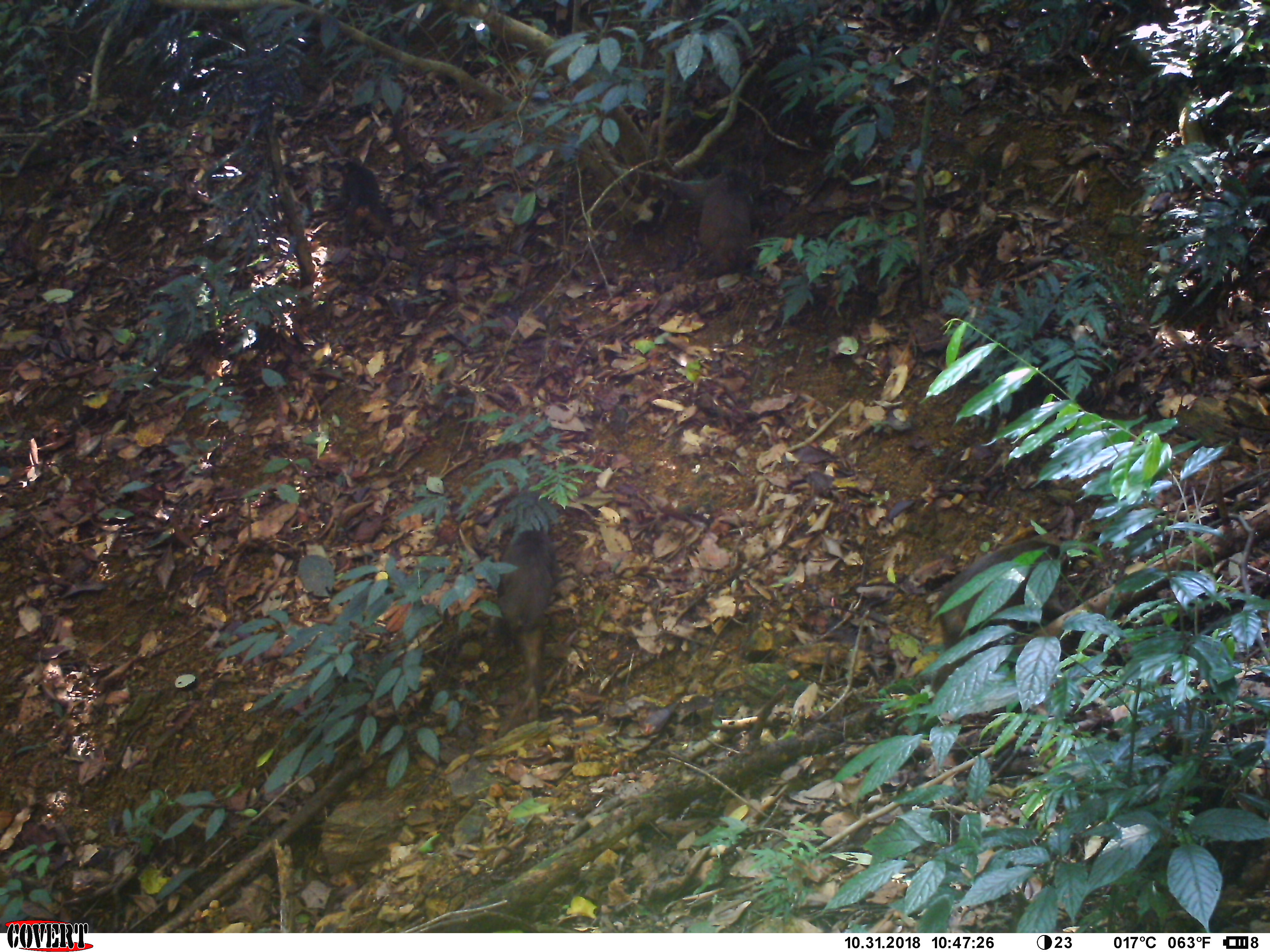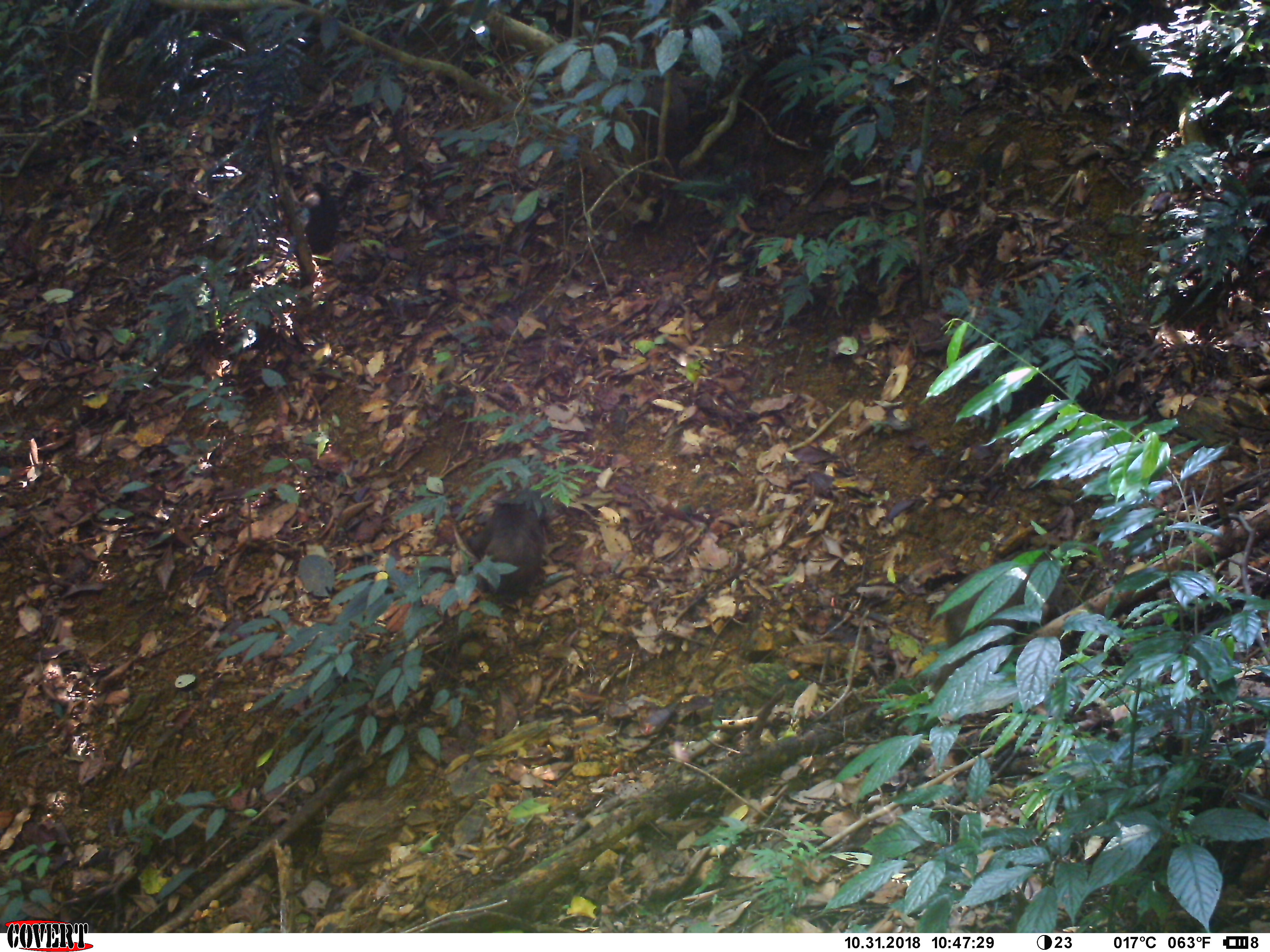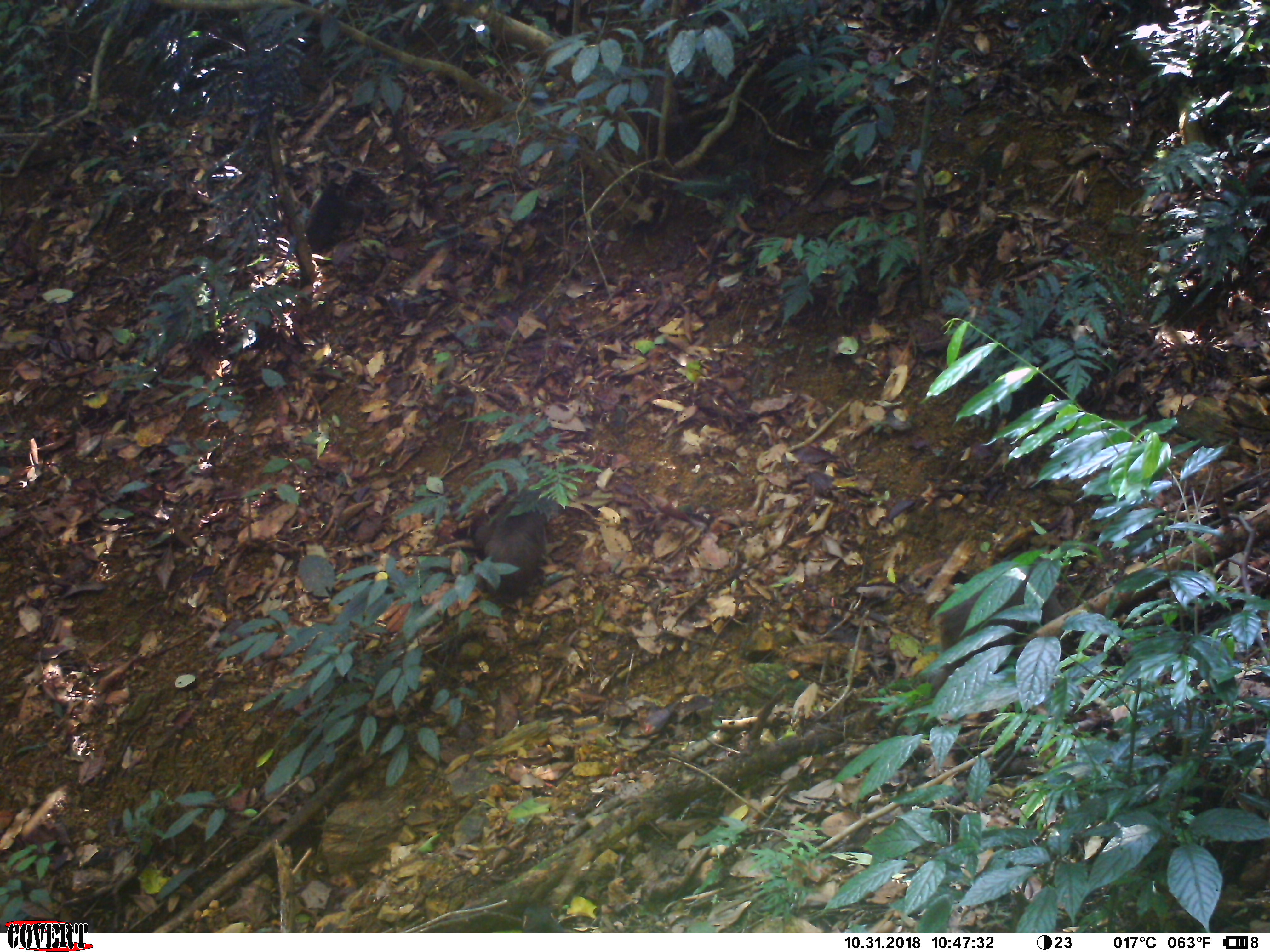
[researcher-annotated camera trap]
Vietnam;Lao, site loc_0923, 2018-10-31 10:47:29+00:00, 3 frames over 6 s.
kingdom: Animalia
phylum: Chordata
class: Mammalia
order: Primates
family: Cercopithecidae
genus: Macaca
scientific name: Macaca arctoides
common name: stump-tailed macaque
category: stump tailed macaque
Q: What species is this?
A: Stump tailed macaque (stump-tailed macaque) (Macaca arctoides).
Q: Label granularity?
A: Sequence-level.